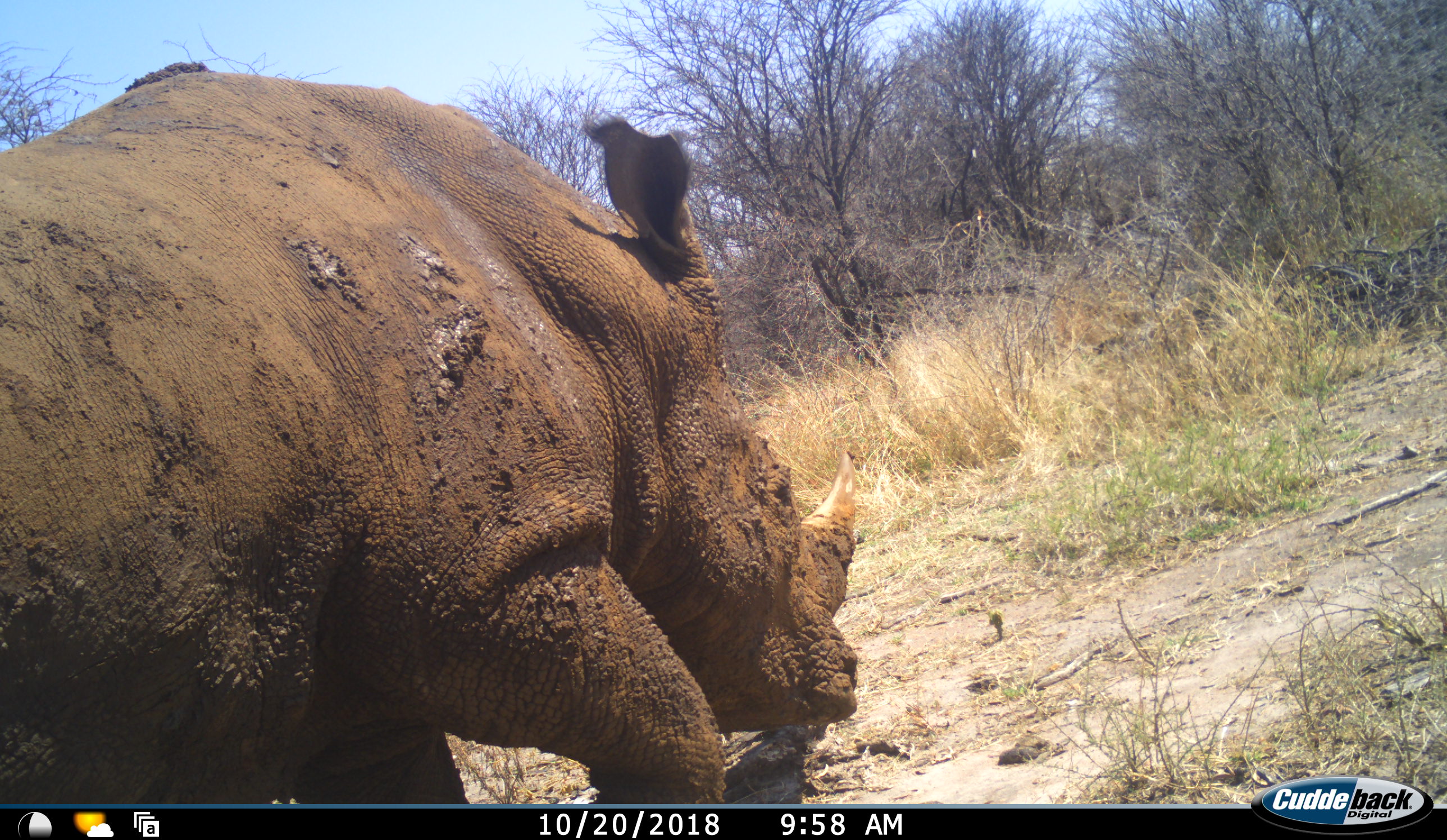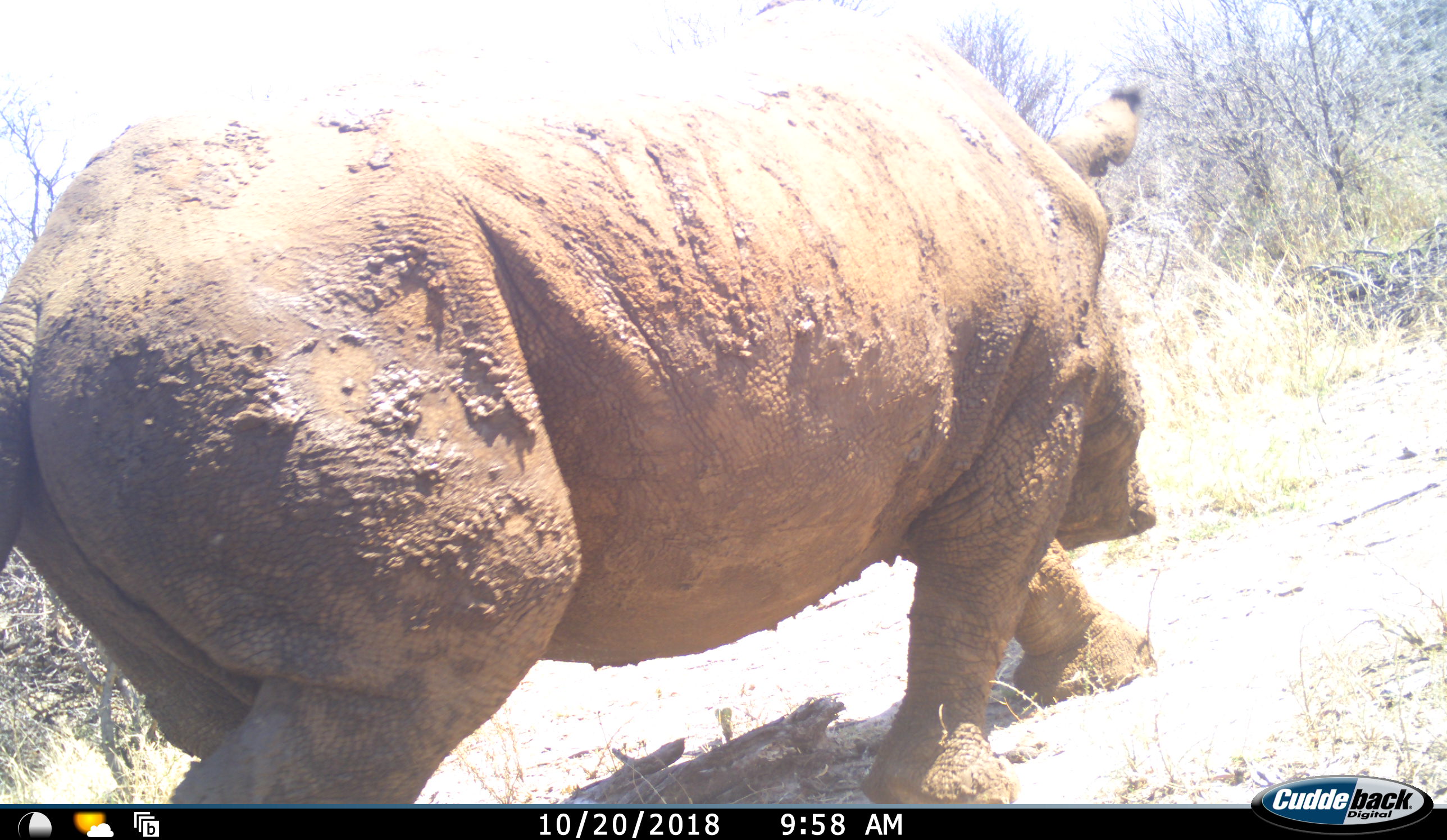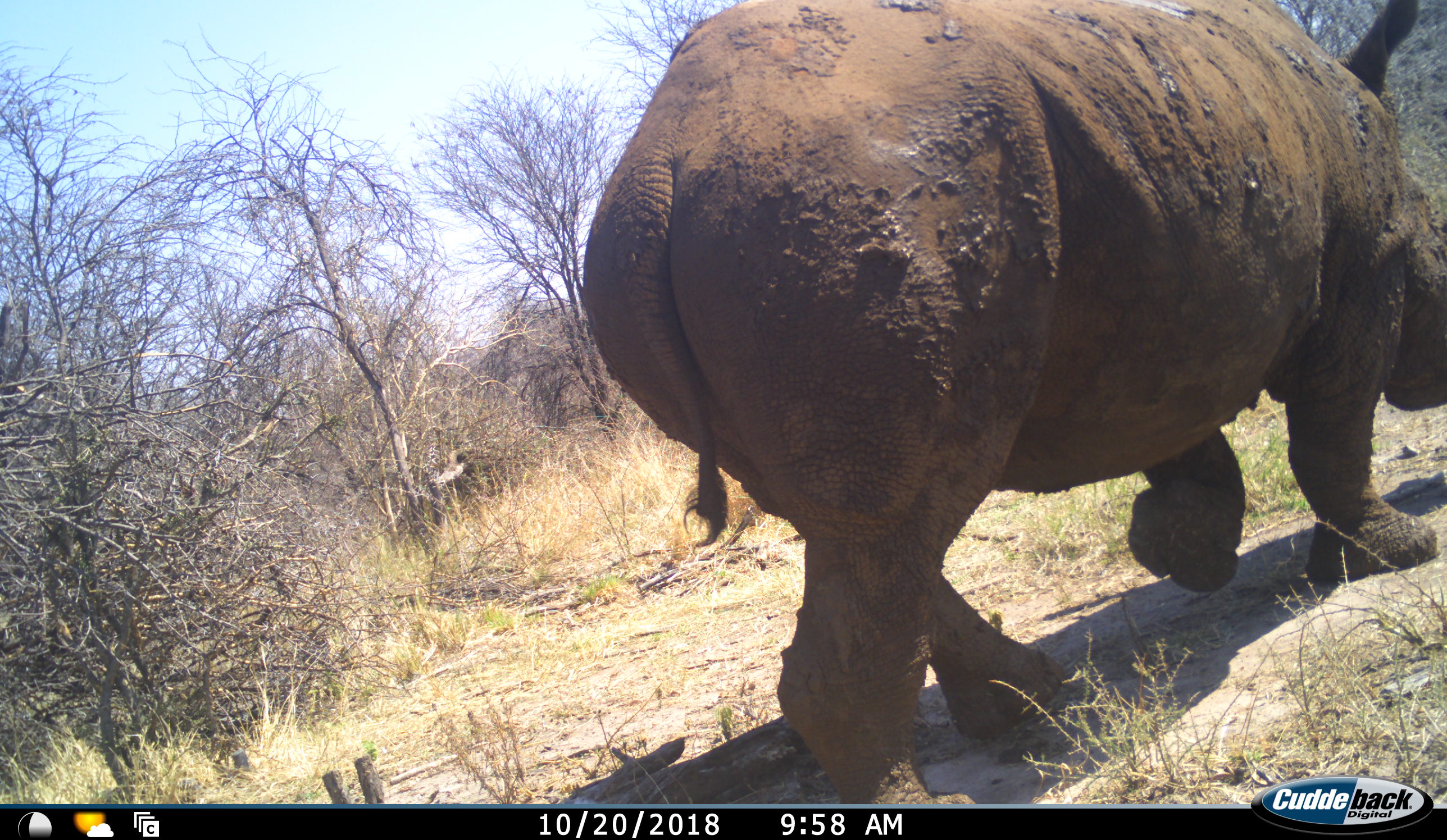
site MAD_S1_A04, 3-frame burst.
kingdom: Animalia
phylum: Chordata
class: Mammalia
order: Perissodactyla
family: Rhinocerotidae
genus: Ceratotherium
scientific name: Ceratotherium simum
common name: white rhinoceros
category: rhinoceroswhite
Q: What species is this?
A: Rhinoceroswhite (white rhinoceros) (Ceratotherium simum).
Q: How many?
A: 1.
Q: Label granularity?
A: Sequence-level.